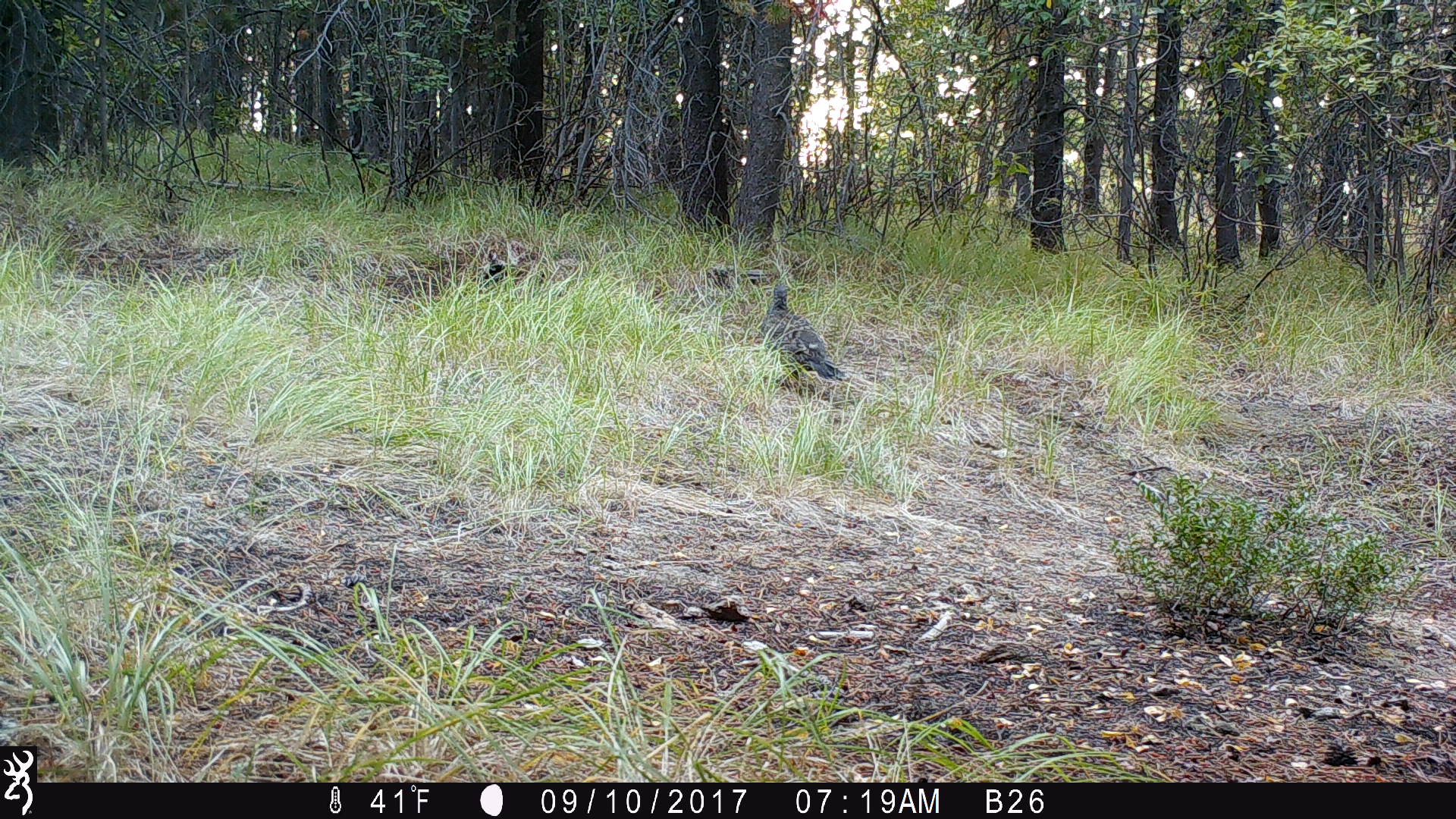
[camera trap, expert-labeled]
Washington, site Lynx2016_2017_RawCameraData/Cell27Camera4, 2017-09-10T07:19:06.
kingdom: Animalia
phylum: Chordata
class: Aves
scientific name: Aves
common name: birds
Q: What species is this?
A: Aves (birds).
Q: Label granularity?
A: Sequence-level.